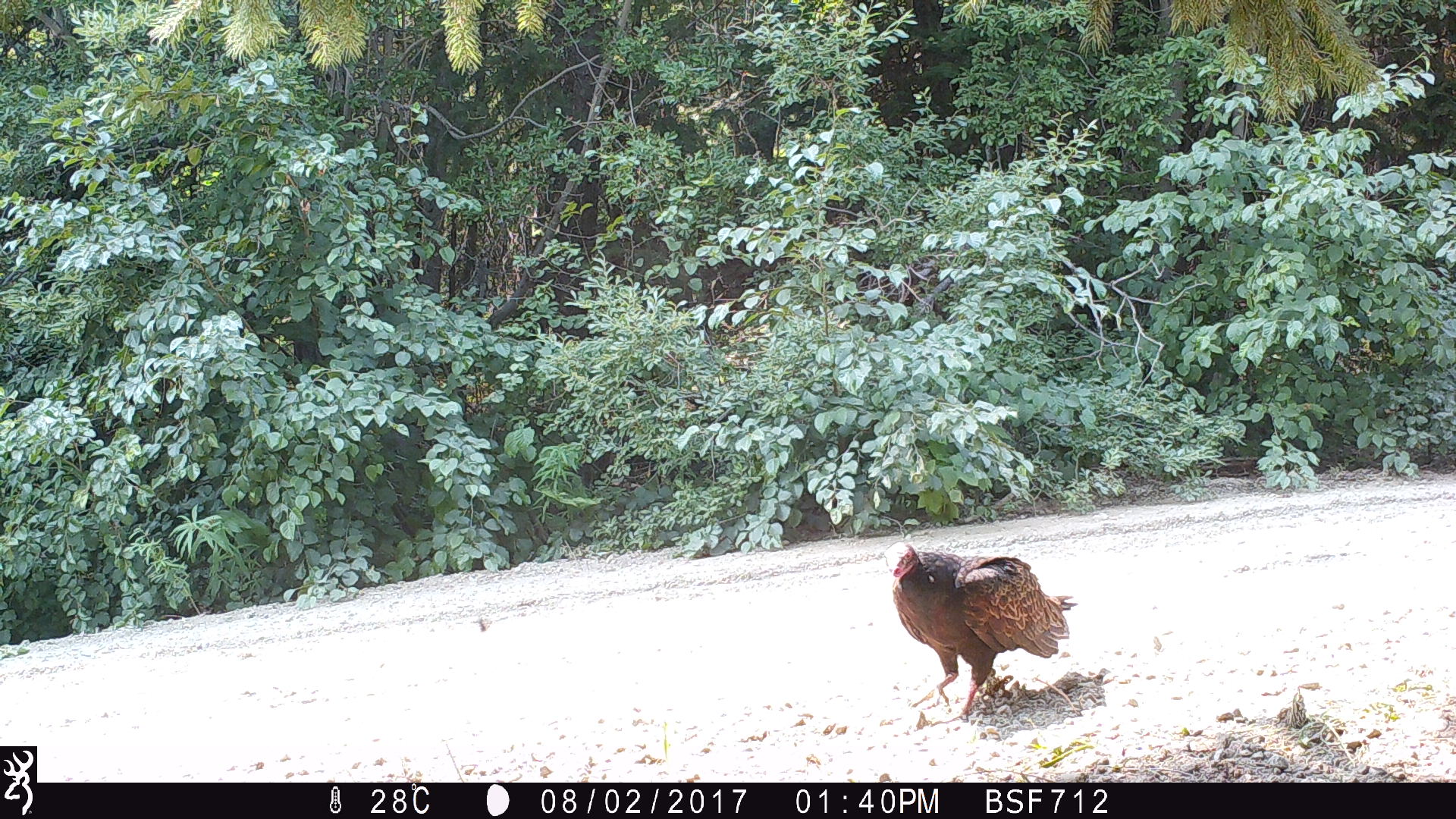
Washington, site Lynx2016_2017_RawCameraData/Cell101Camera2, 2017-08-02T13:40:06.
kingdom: Animalia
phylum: Chordata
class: Aves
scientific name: Aves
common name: birds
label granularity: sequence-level